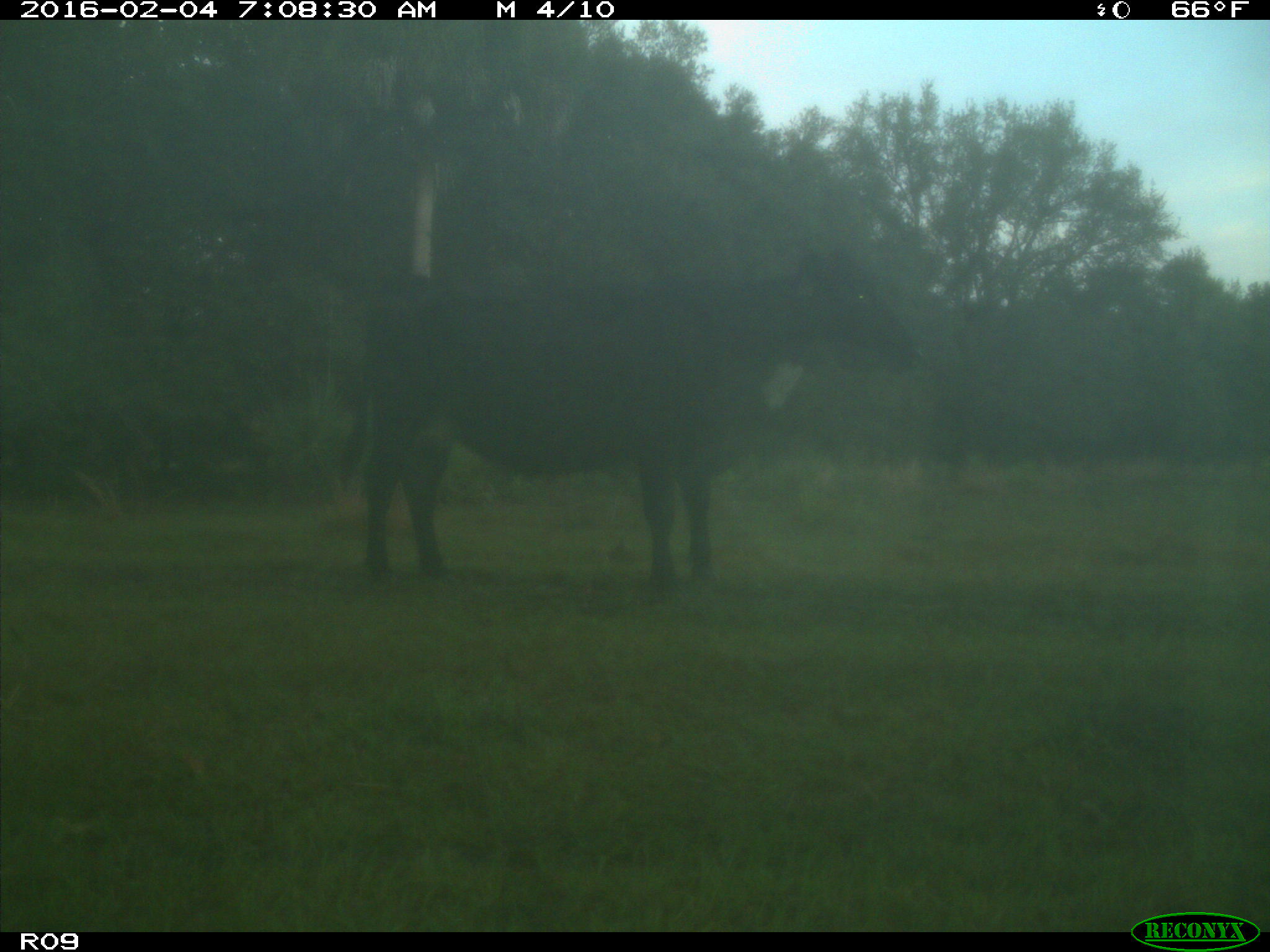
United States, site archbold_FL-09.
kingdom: Animalia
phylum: Chordata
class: Mammalia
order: Artiodactyla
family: Bovidae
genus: Bos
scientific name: Bos taurus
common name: domestic cow